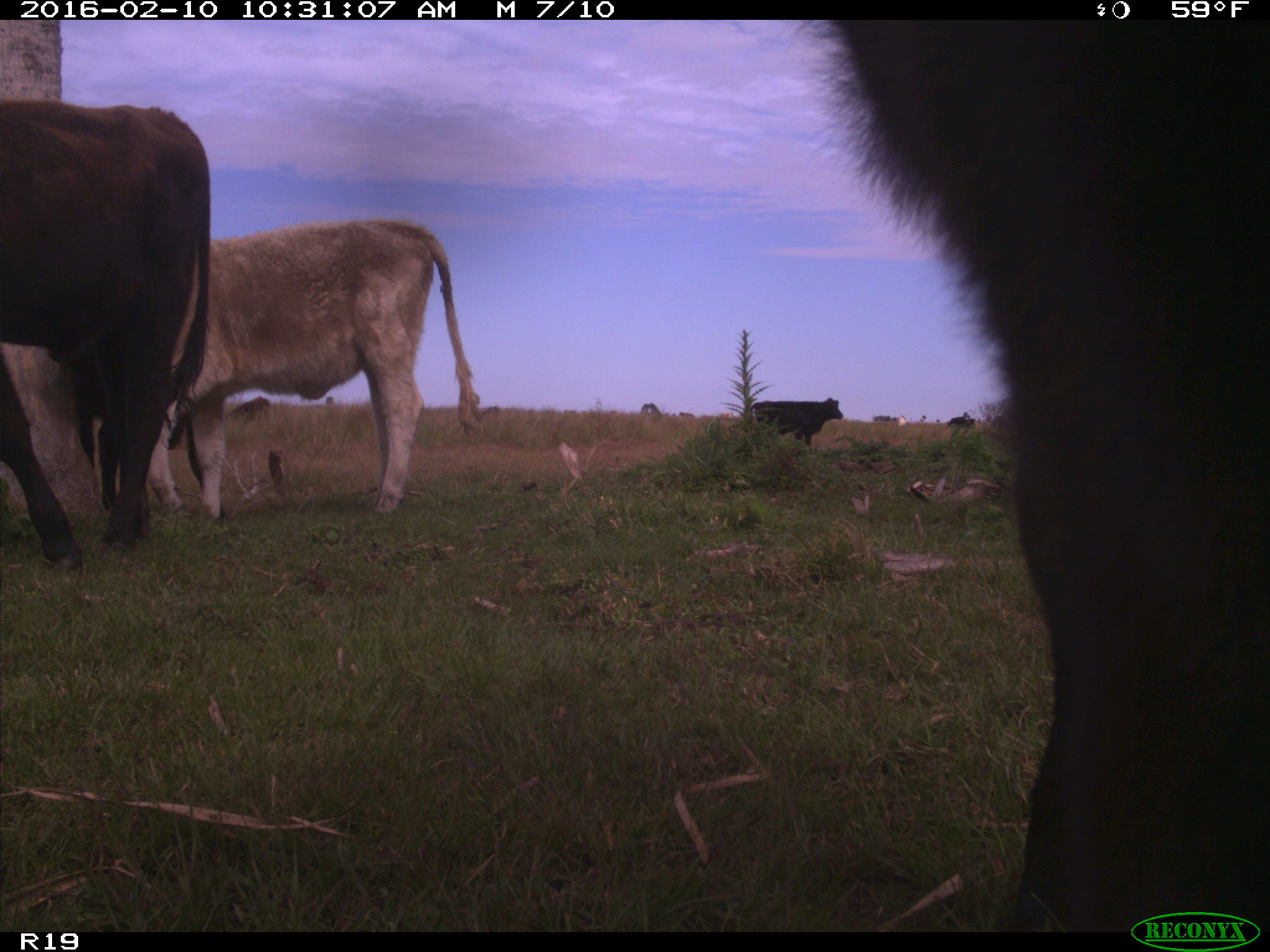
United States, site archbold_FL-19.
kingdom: Animalia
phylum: Chordata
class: Mammalia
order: Artiodactyla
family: Bovidae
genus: Bos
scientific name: Bos taurus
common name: domestic cow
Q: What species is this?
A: Bos taurus (domestic cow).